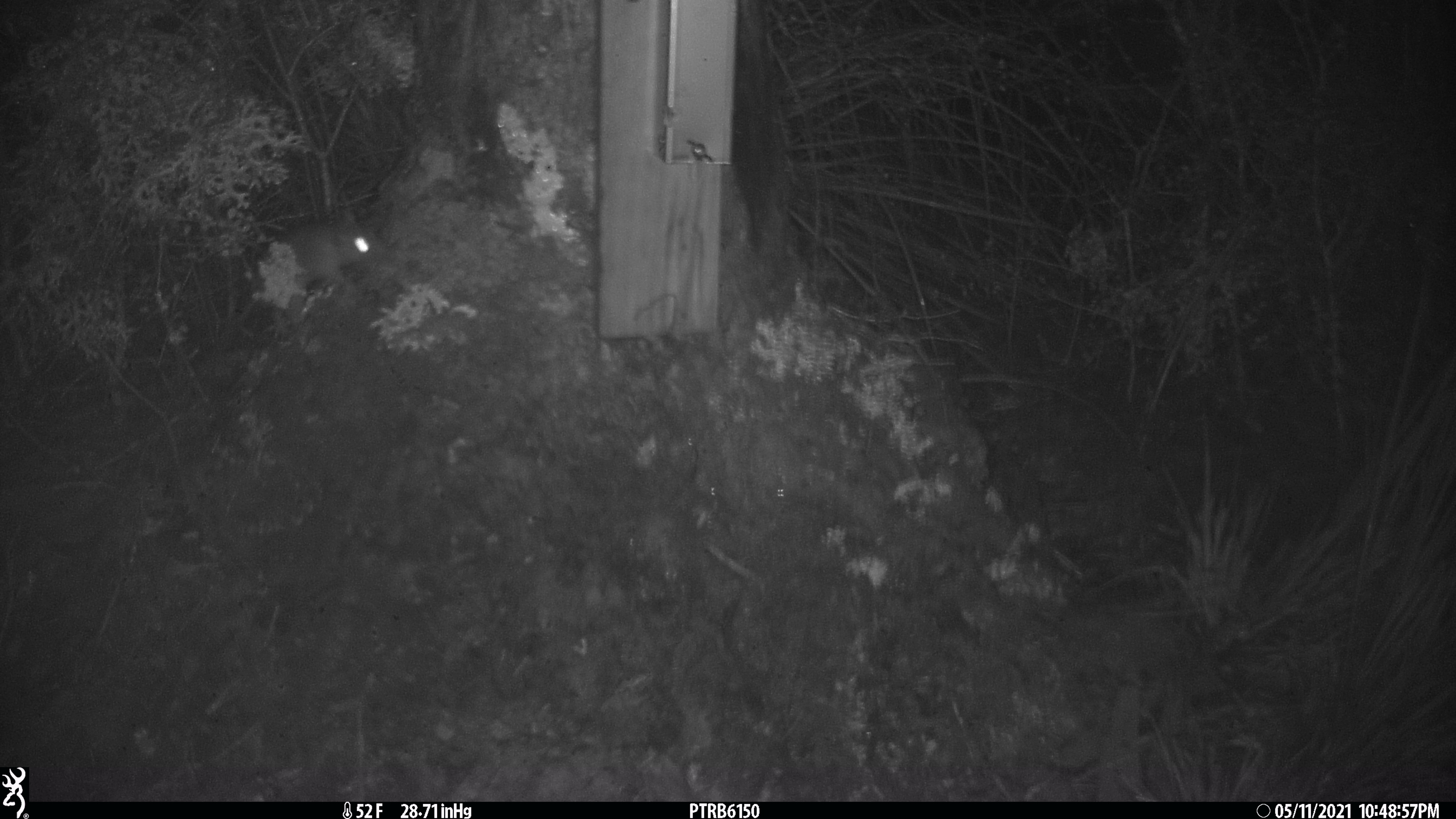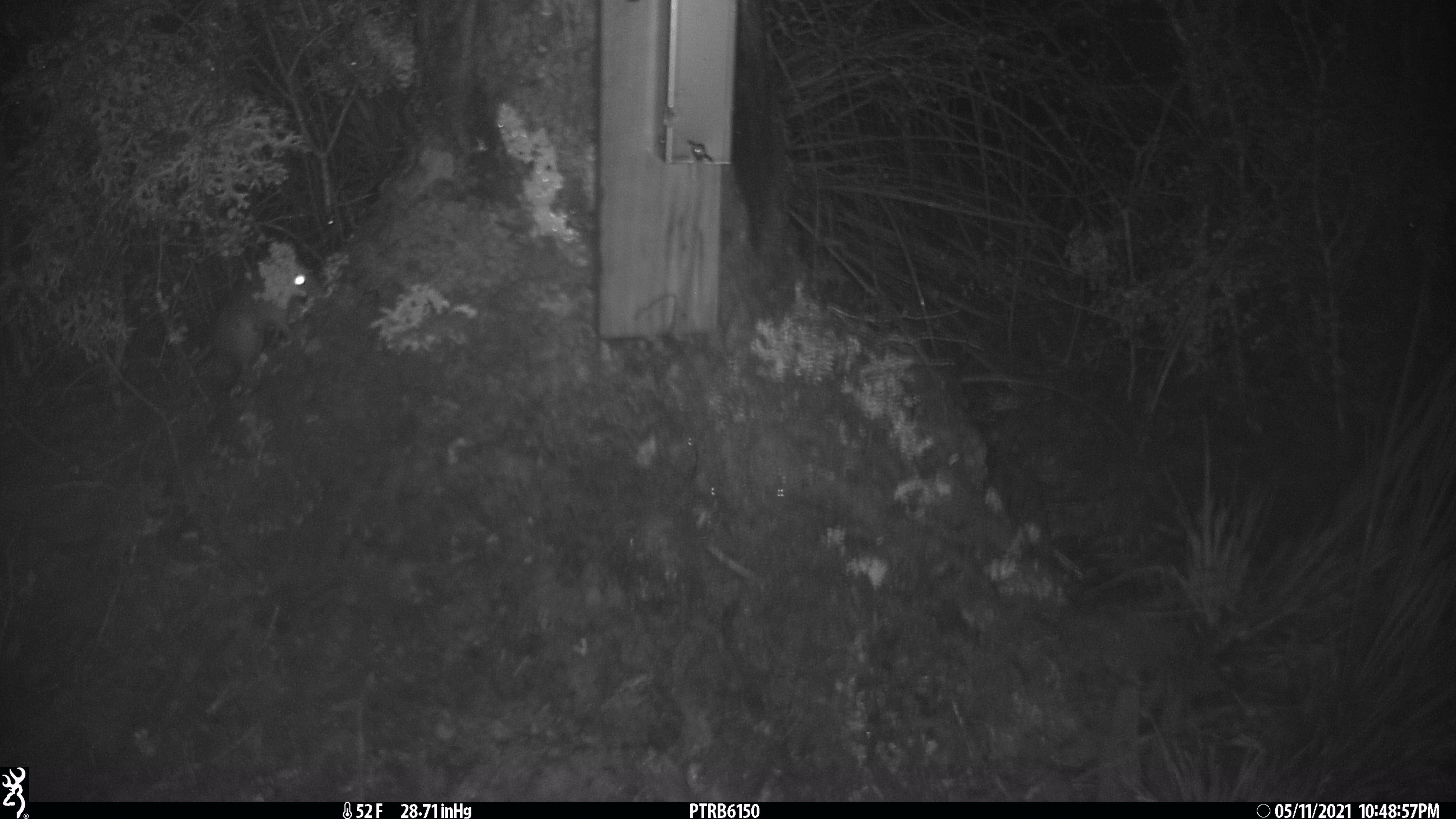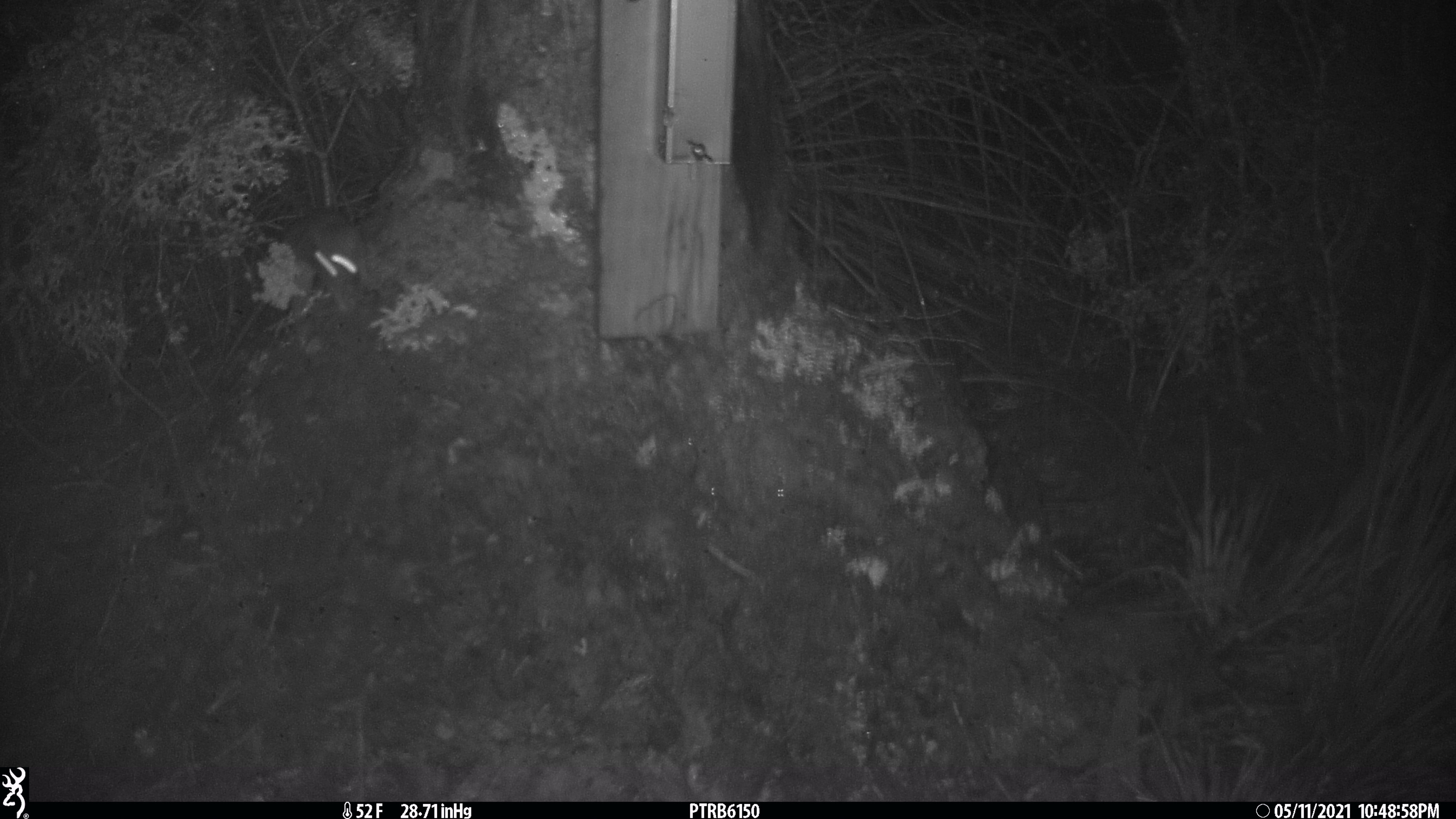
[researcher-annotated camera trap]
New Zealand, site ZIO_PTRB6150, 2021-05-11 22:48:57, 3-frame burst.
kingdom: Animalia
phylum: Chordata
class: Mammalia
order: Rodentia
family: Muridae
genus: Rattus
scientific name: Rattus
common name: rat